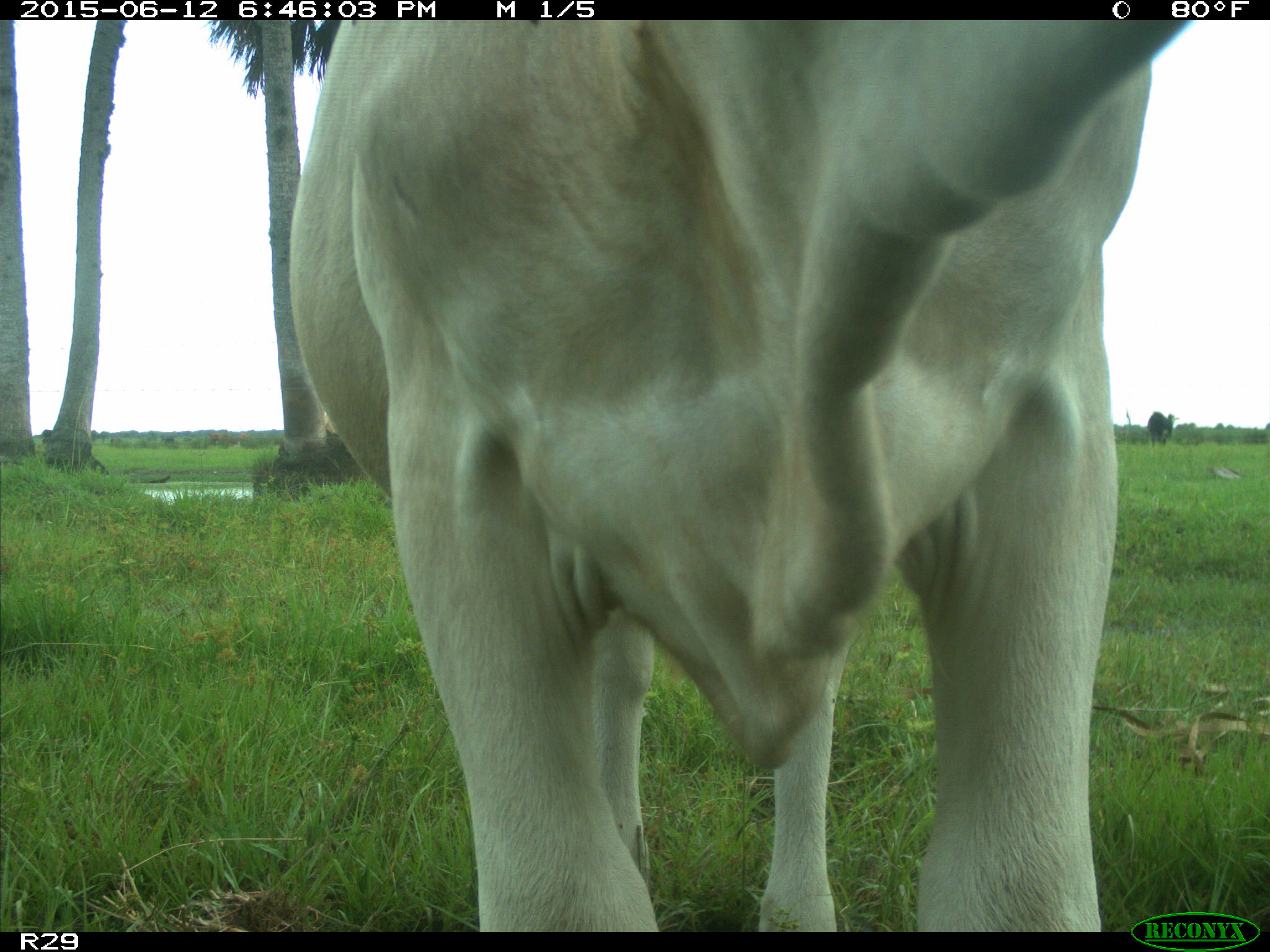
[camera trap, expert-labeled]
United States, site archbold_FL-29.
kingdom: Animalia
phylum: Chordata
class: Mammalia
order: Artiodactyla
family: Bovidae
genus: Bos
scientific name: Bos taurus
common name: domestic cow